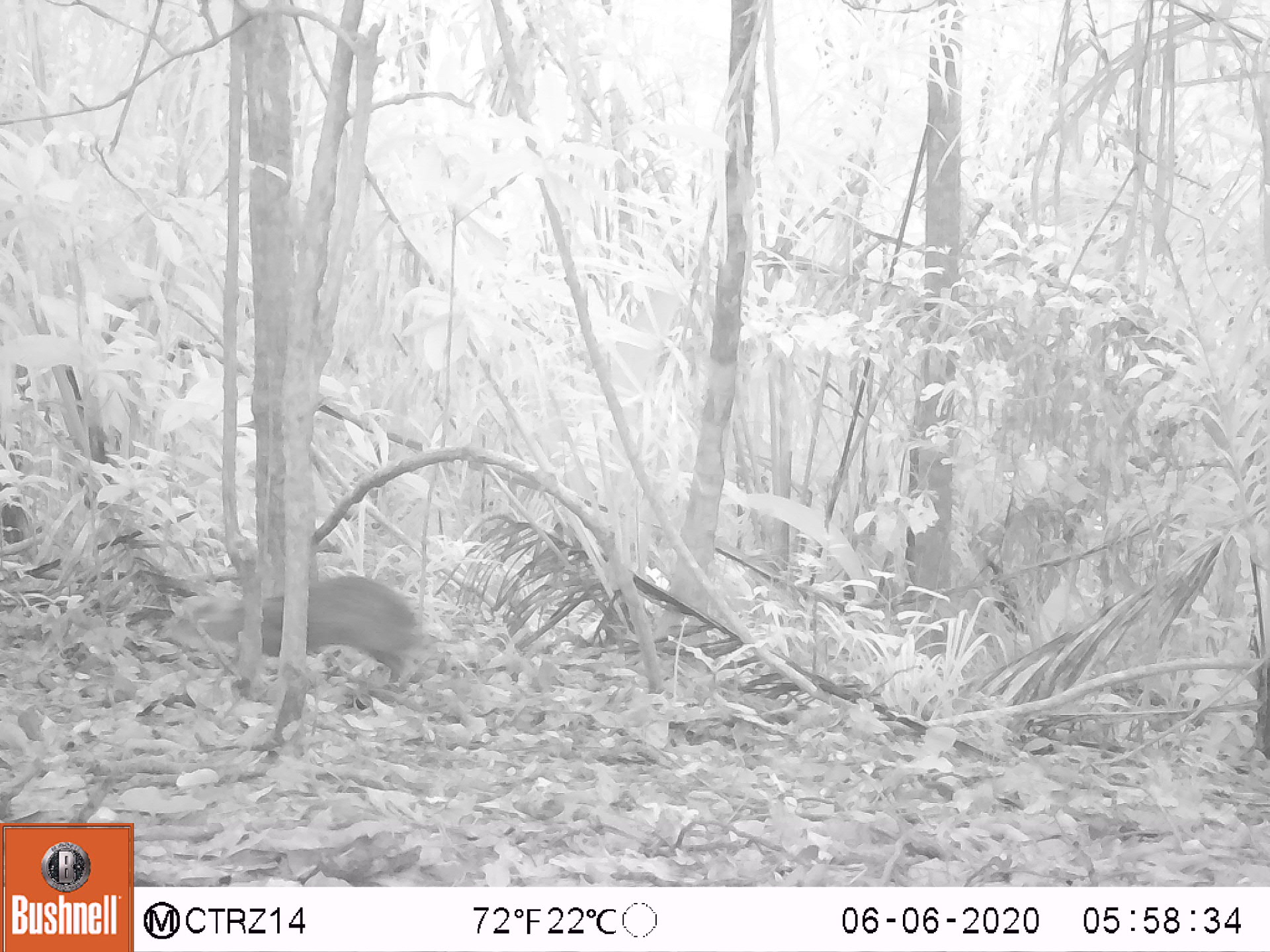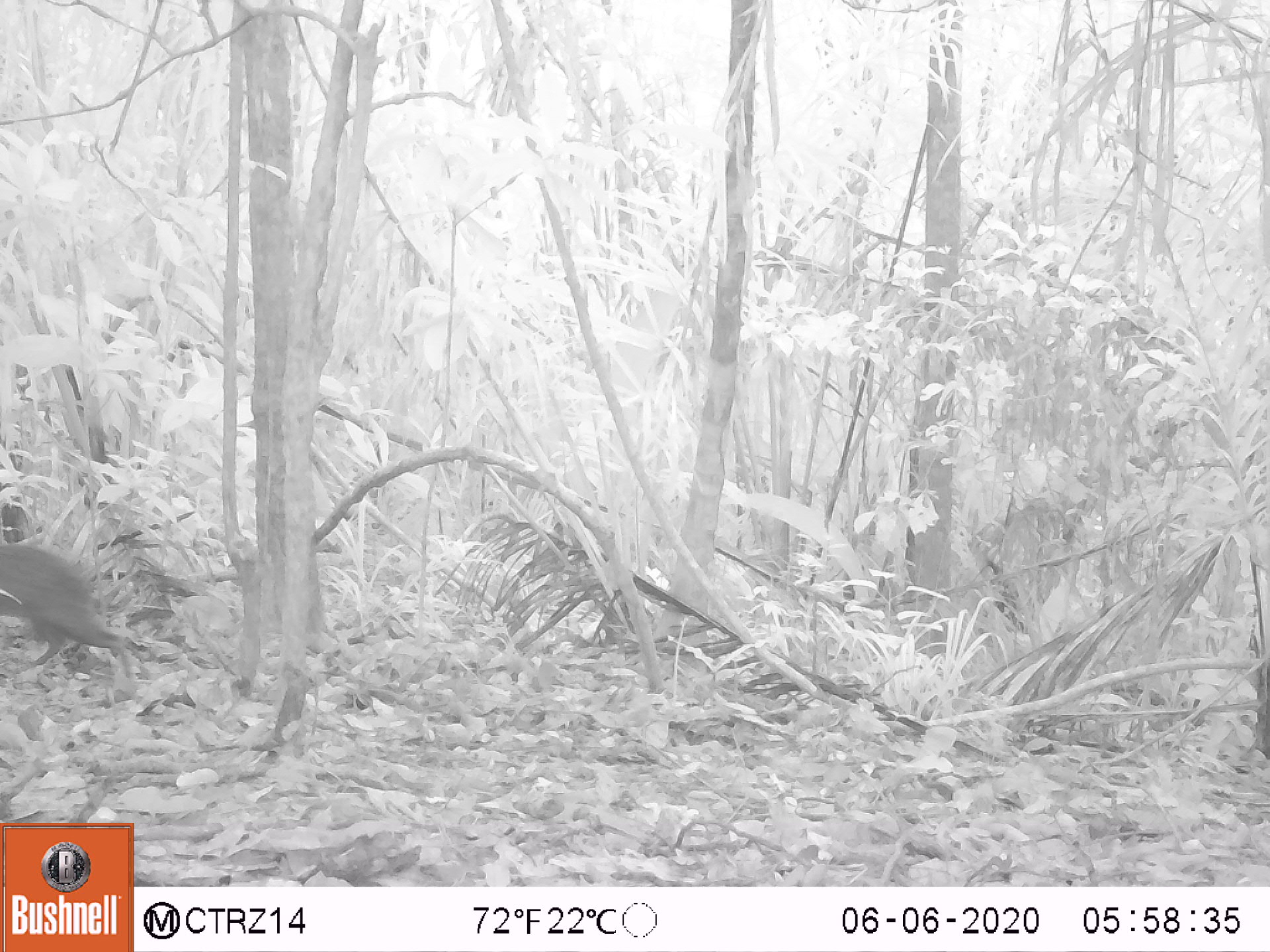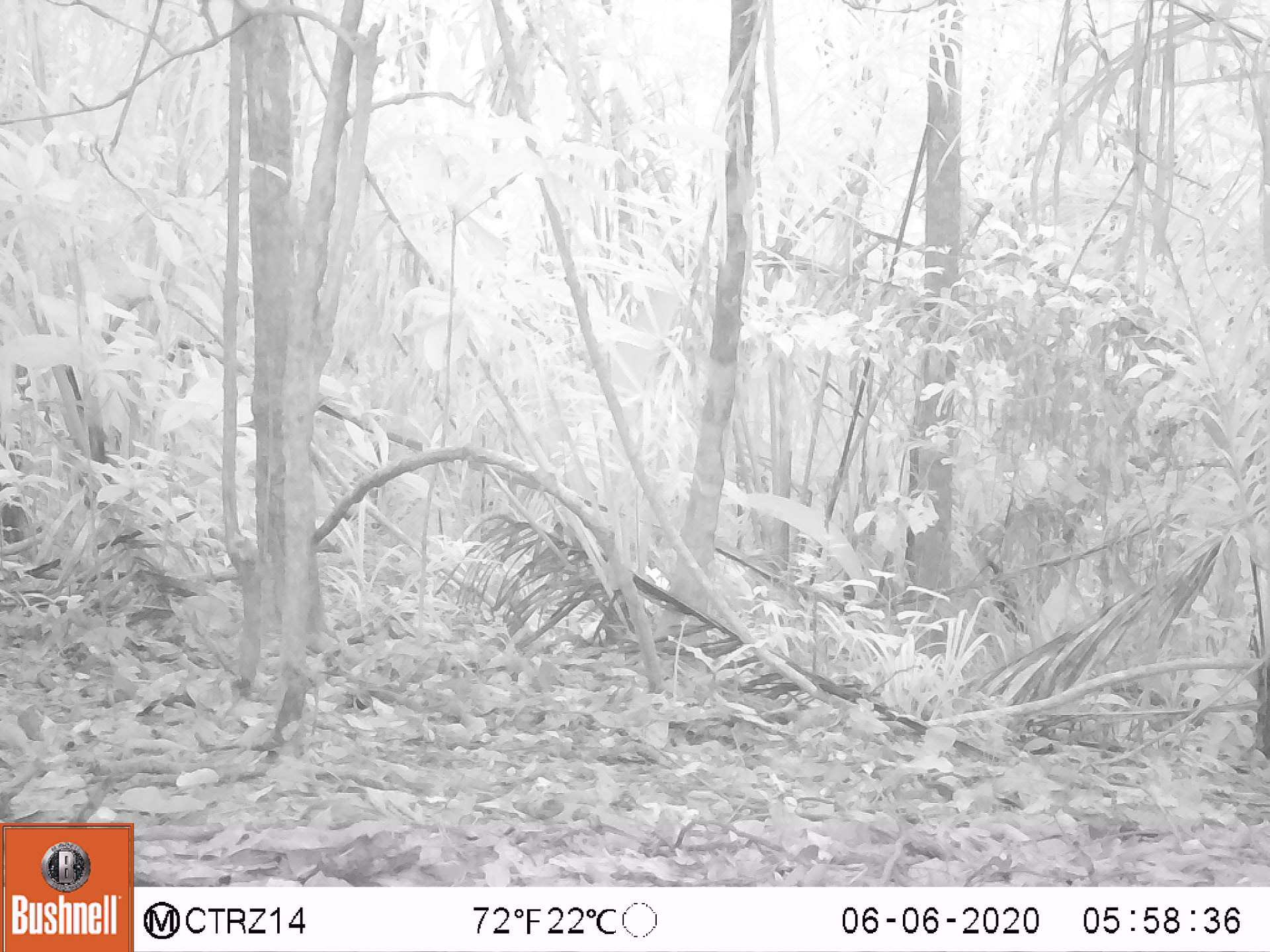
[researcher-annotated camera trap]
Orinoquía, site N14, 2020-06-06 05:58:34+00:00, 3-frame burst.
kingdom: Animalia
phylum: Chordata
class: Mammalia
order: Rodentia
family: Dasyproctidae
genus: Dasyprocta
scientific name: Dasyprocta fuliginosa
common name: black agouti